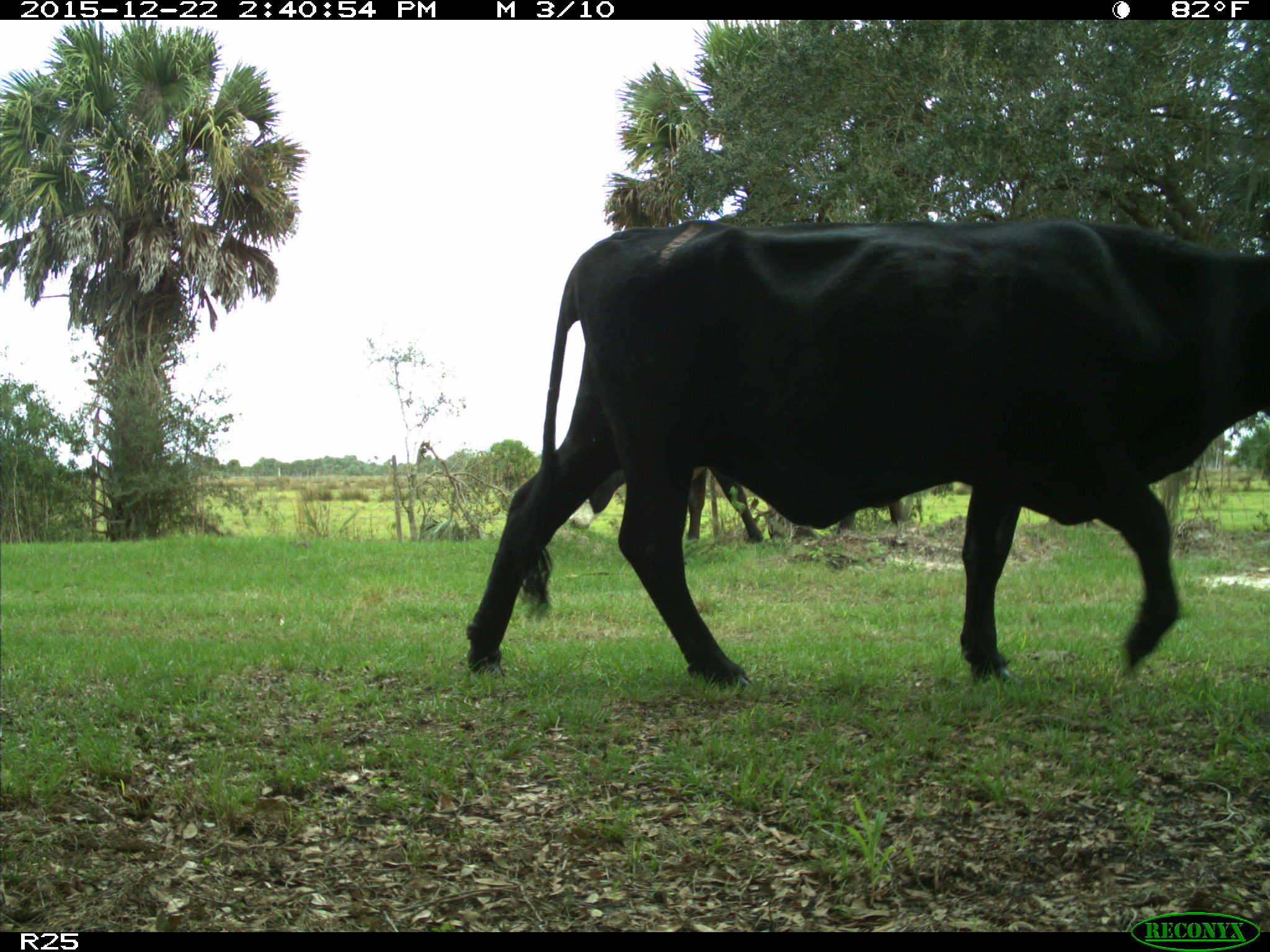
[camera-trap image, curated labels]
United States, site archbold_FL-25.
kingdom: Animalia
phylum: Chordata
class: Mammalia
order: Artiodactyla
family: Bovidae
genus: Bos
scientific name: Bos taurus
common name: domestic cow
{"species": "Bos taurus (domestic cow)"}